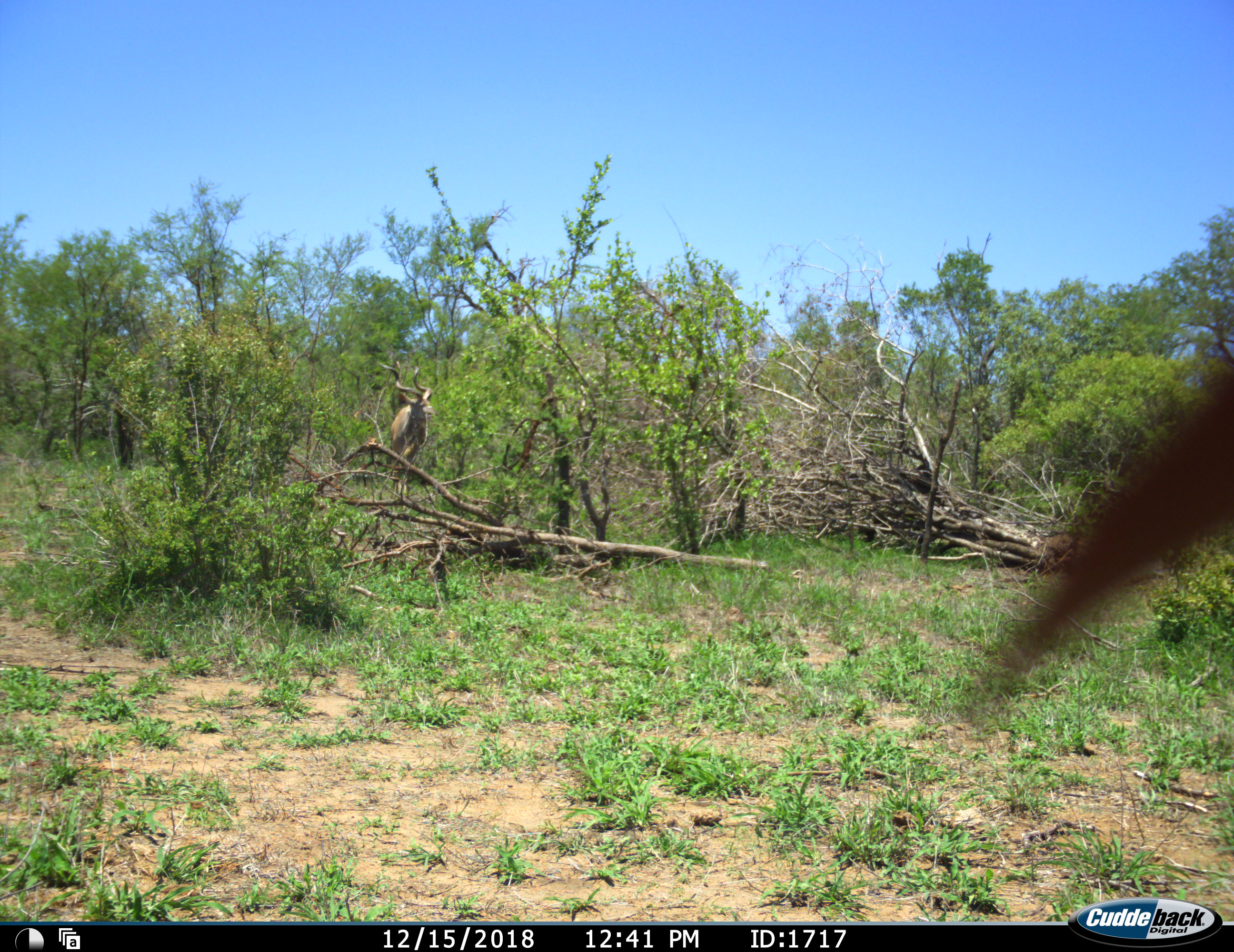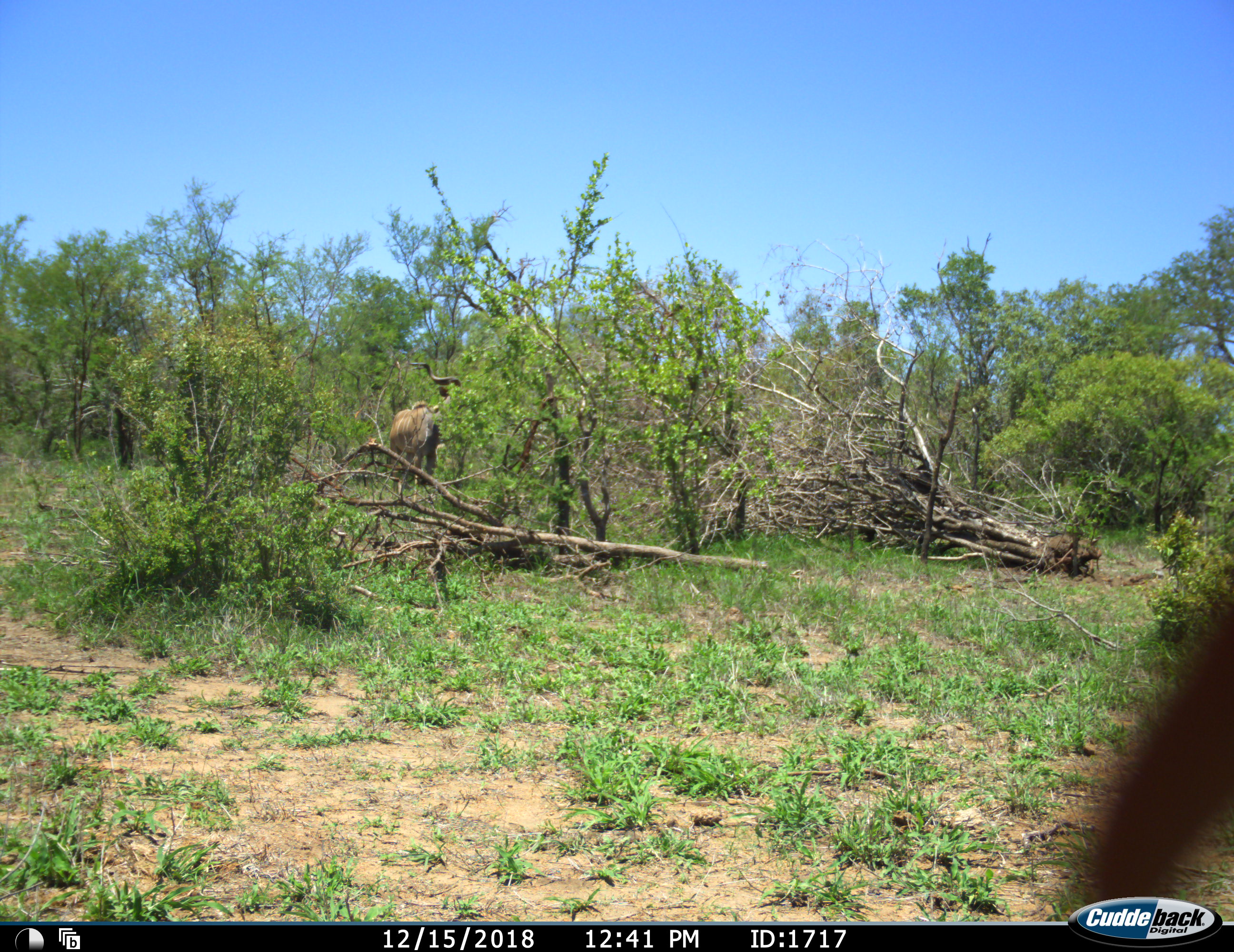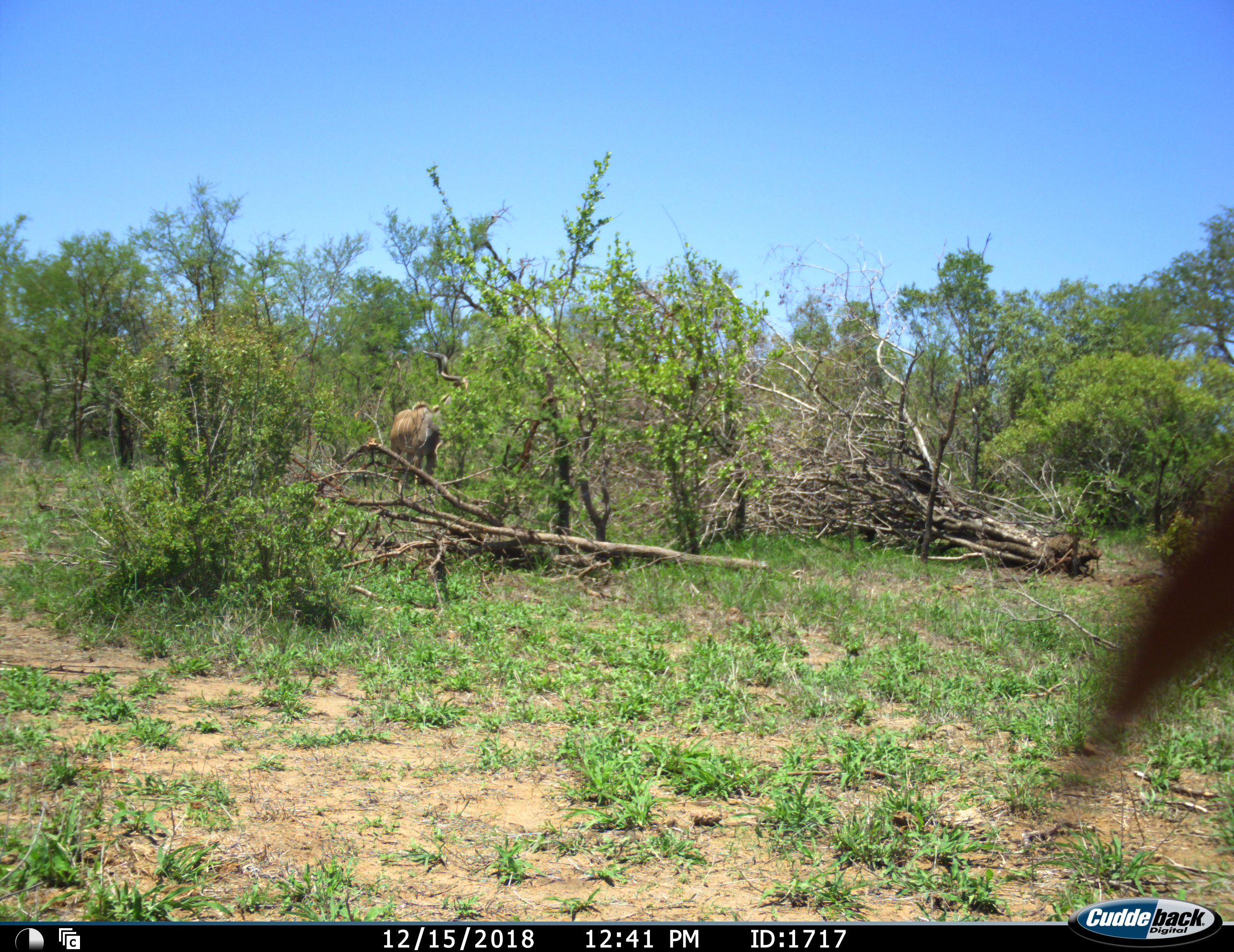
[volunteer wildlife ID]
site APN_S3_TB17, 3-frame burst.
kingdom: Animalia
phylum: Chordata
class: Mammalia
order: Artiodactyla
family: Bovidae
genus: Tragelaphus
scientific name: Tragelaphus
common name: kudu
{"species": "kudu (Tragelaphus)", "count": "1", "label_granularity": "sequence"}